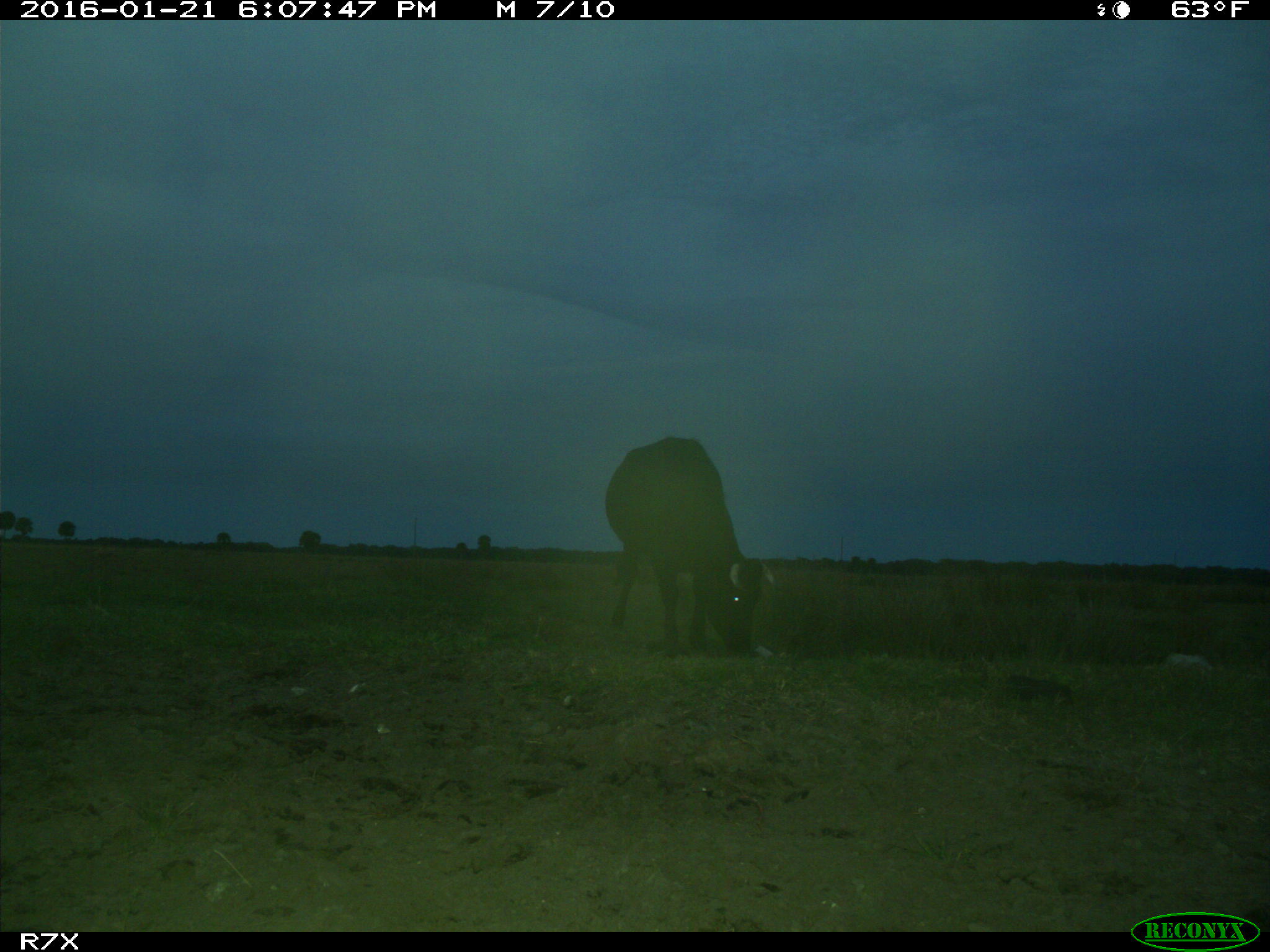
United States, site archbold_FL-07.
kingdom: Animalia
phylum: Chordata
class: Mammalia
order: Artiodactyla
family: Bovidae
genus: Bos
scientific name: Bos taurus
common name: domestic cow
Bos taurus (domestic cow).